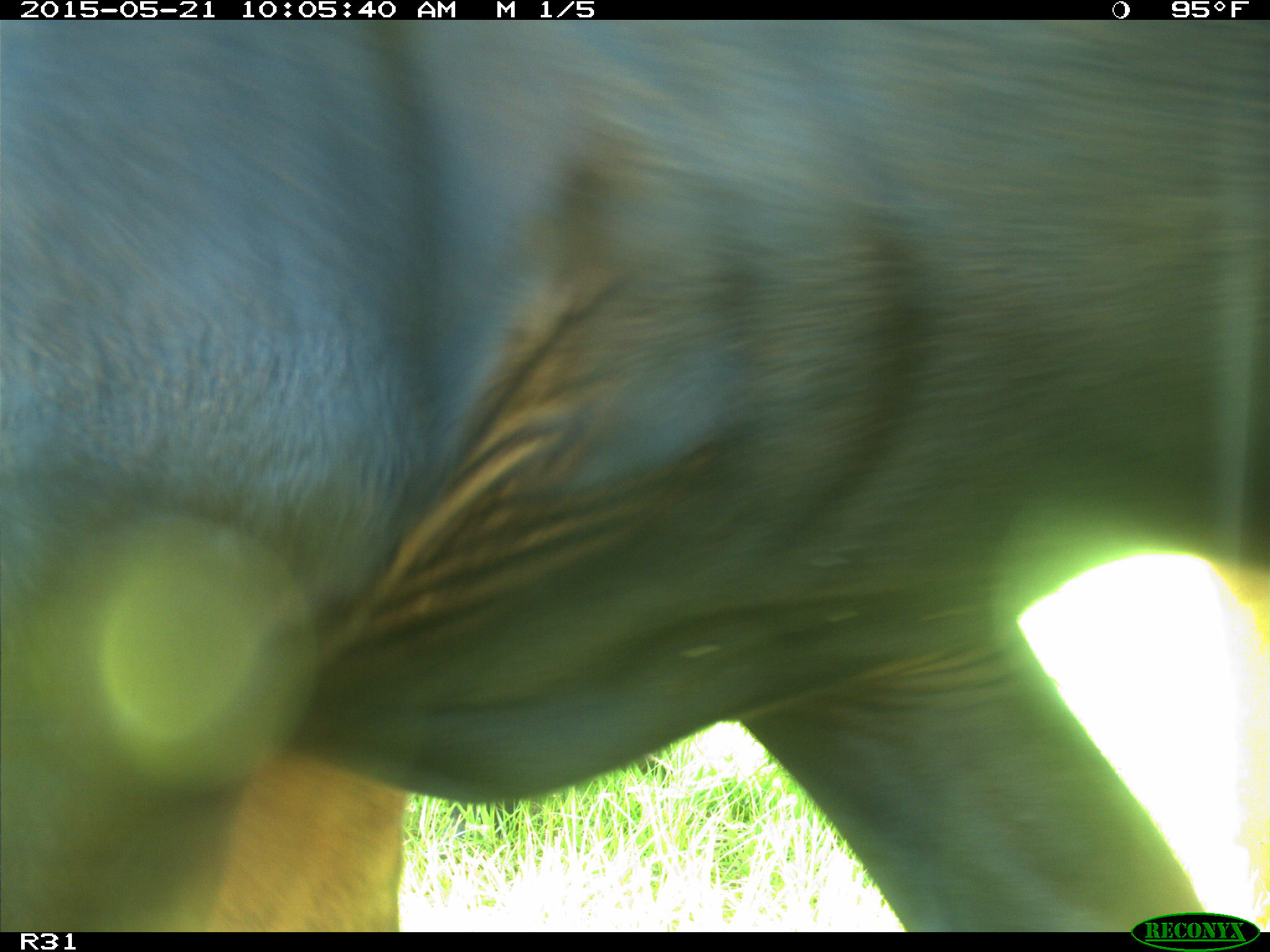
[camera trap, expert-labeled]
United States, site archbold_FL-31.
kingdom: Animalia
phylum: Chordata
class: Mammalia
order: Artiodactyla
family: Bovidae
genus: Bos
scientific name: Bos taurus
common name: domestic cow